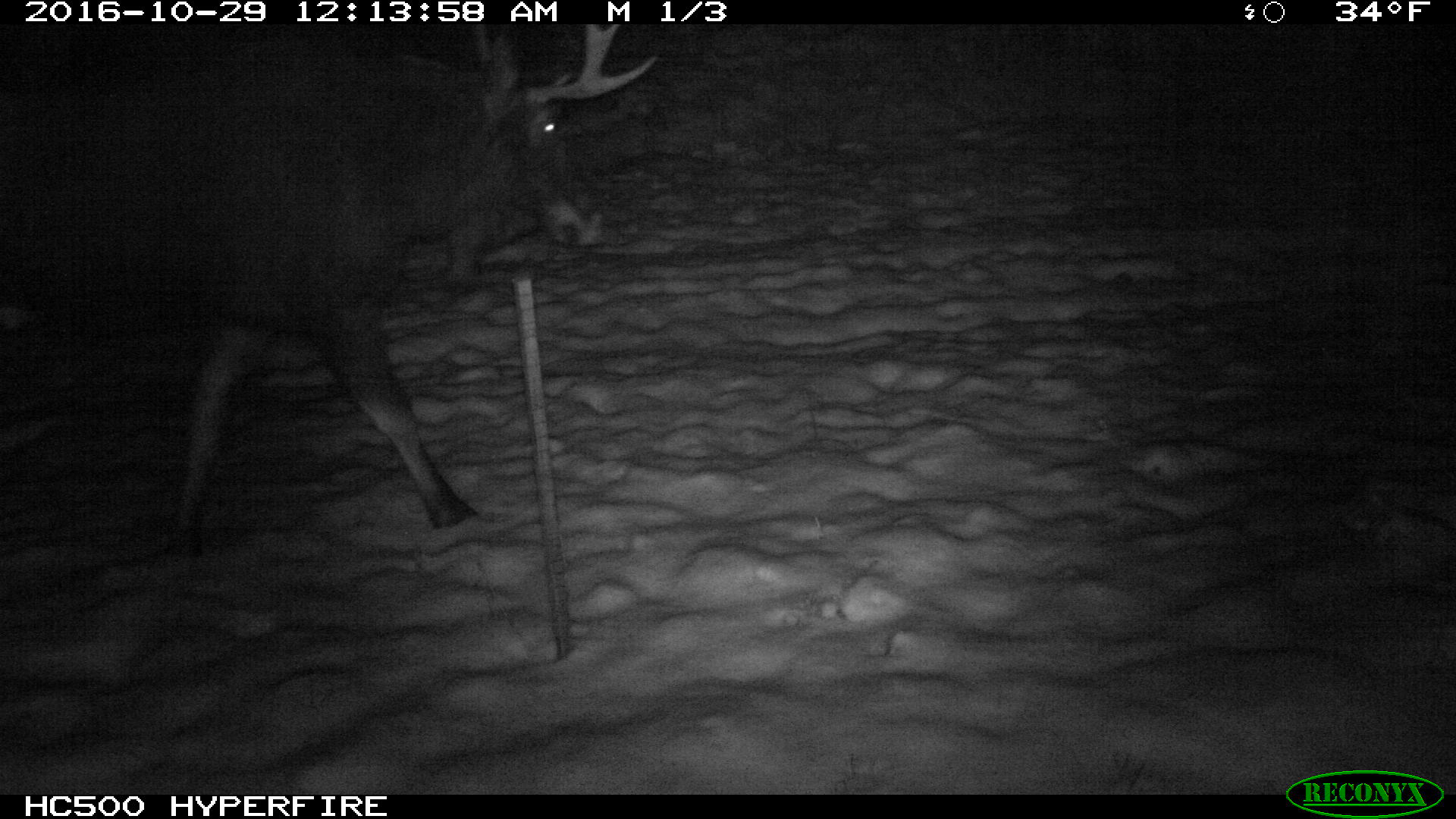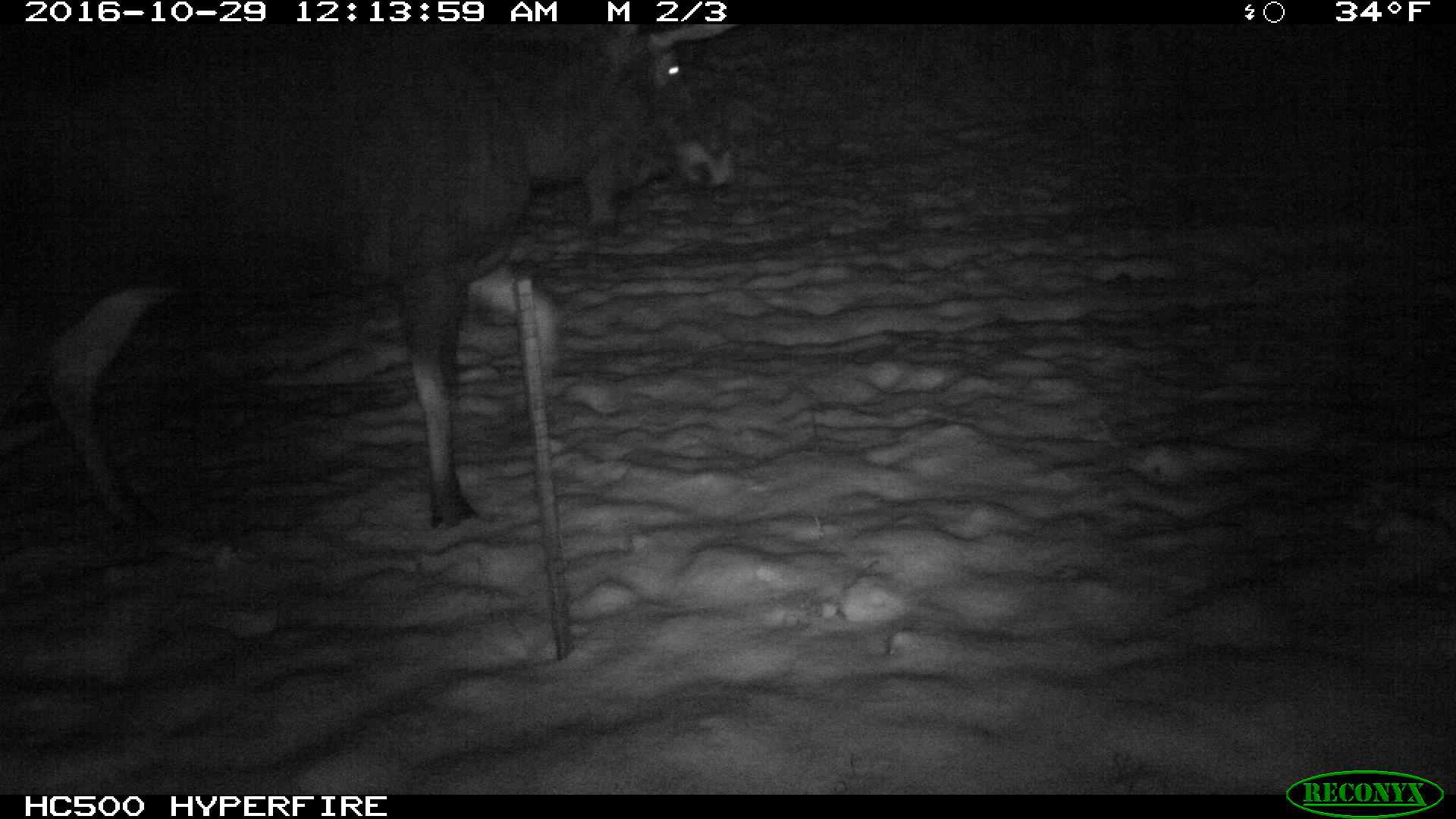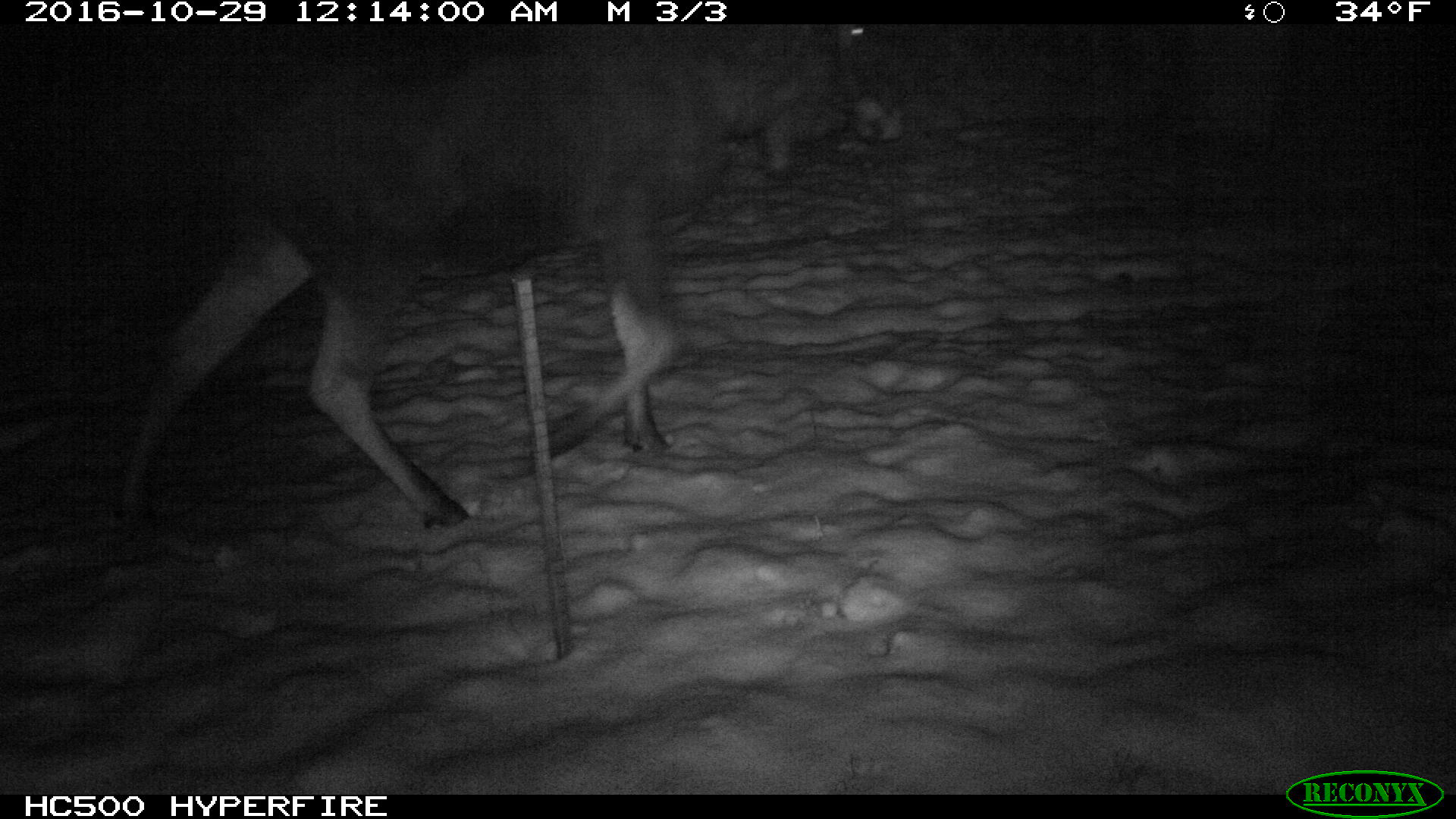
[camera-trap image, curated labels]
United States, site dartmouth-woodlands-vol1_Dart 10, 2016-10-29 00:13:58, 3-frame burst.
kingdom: Animalia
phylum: Chordata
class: Mammalia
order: Artiodactyla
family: Cervidae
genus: Alces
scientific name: Alces alces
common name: moose